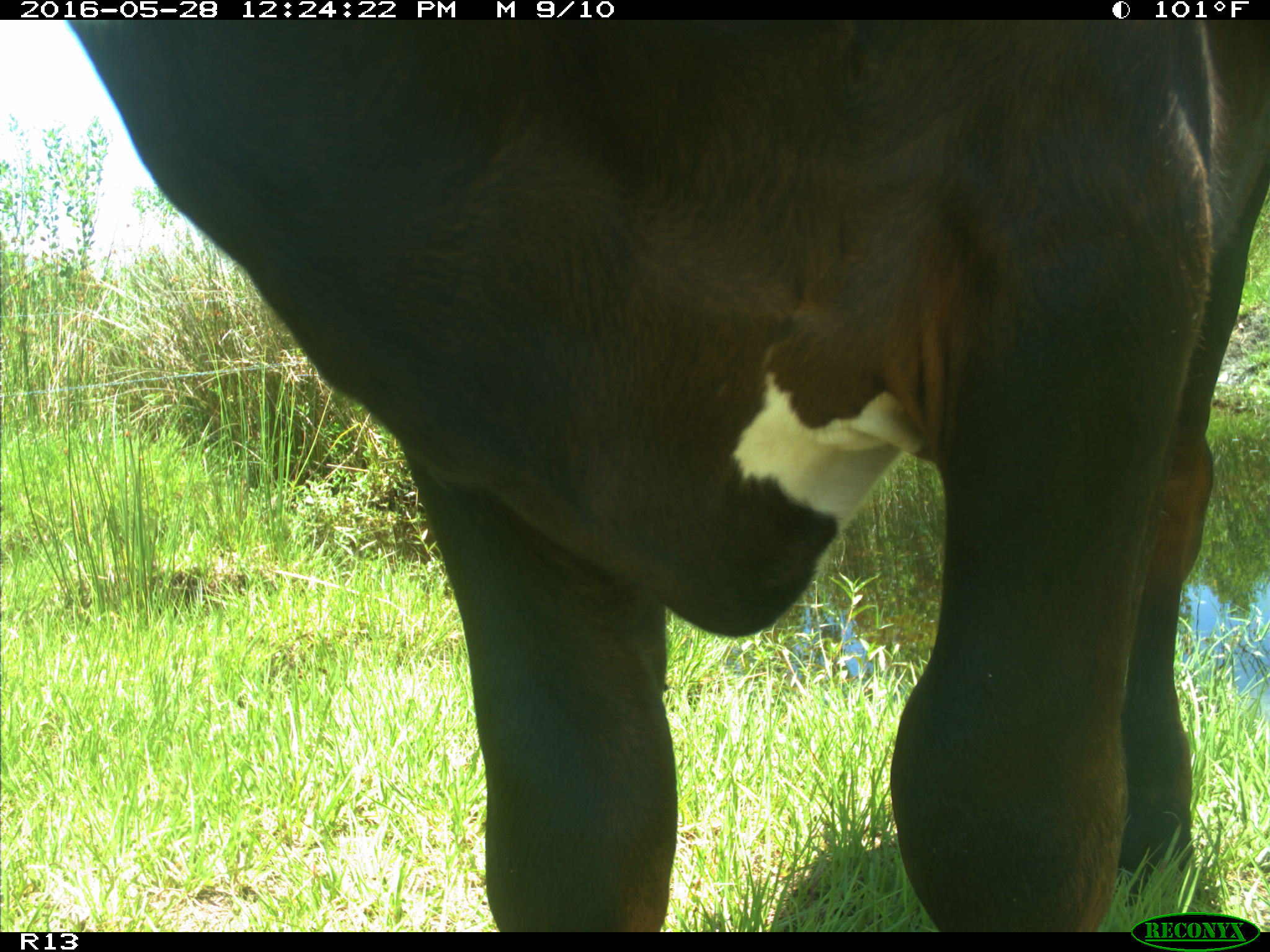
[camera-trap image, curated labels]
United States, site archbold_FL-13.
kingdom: Animalia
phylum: Chordata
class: Mammalia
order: Artiodactyla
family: Bovidae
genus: Bos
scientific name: Bos taurus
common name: domestic cow